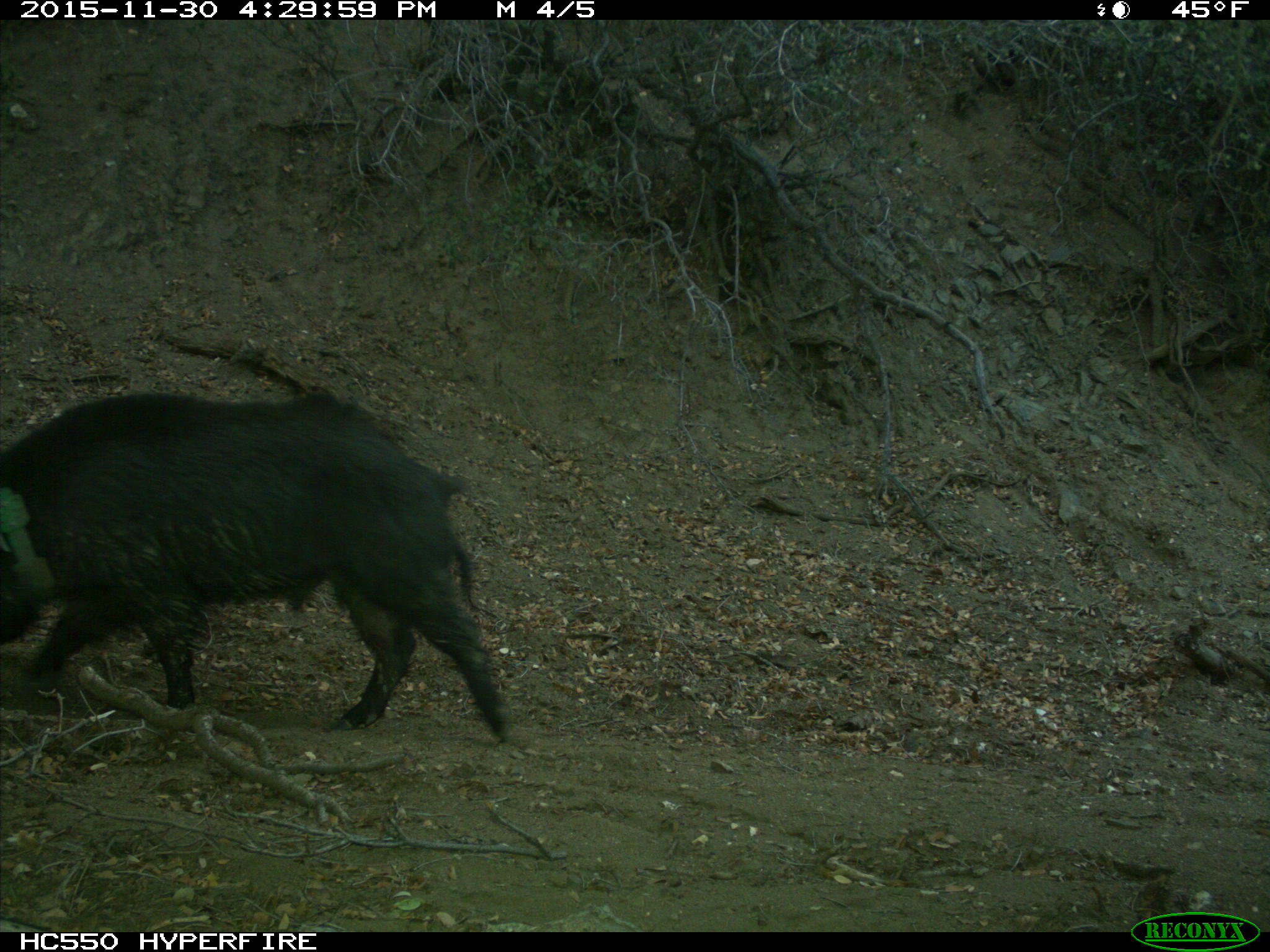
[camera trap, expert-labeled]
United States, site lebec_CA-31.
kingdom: Animalia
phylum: Chordata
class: Mammalia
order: Artiodactyla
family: Suidae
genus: Sus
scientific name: Sus scrofa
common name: wild boar